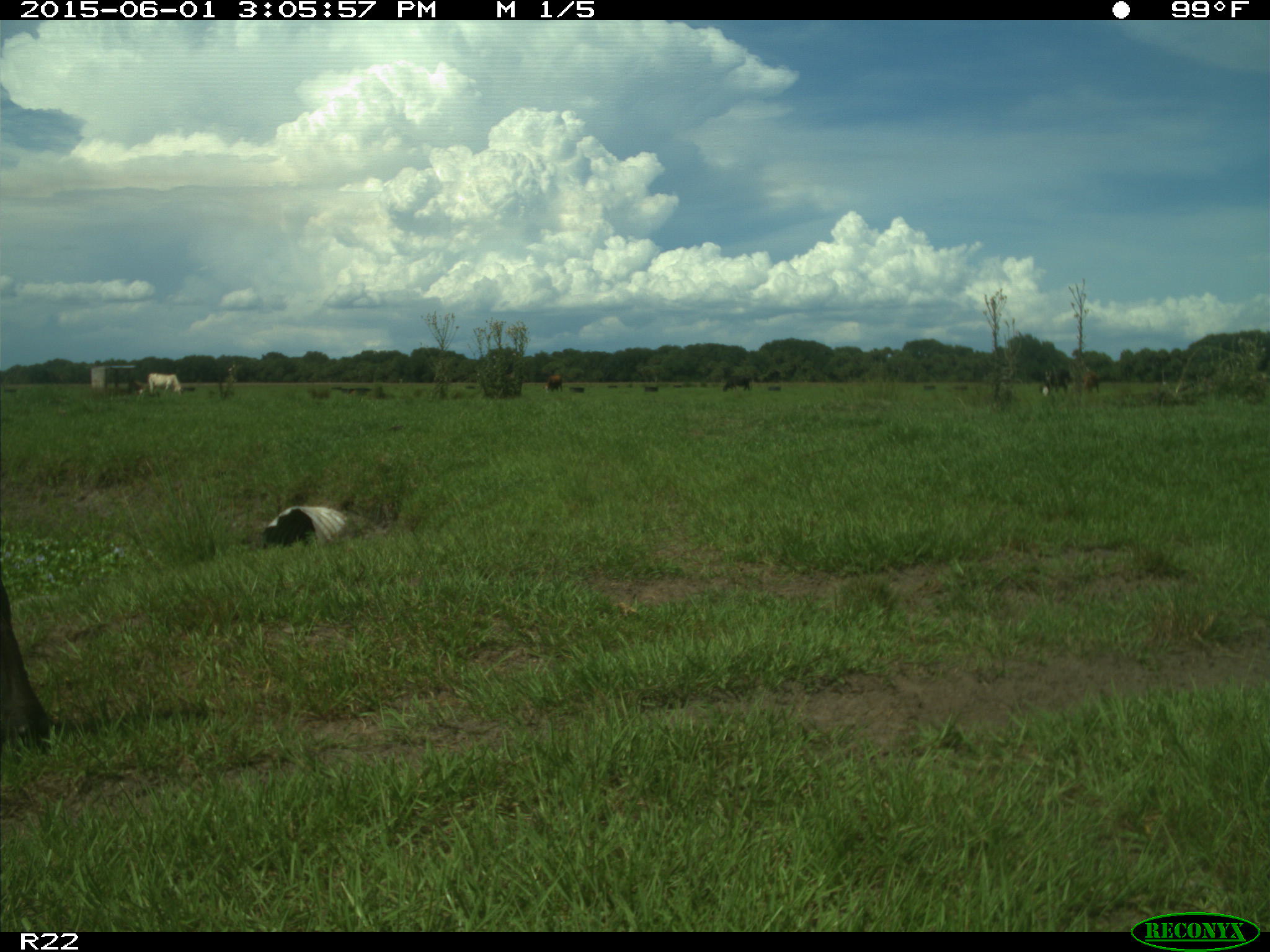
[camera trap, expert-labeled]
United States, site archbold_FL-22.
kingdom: Animalia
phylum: Chordata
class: Mammalia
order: Artiodactyla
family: Bovidae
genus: Bos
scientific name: Bos taurus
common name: domestic cow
Bos taurus (domestic cow).